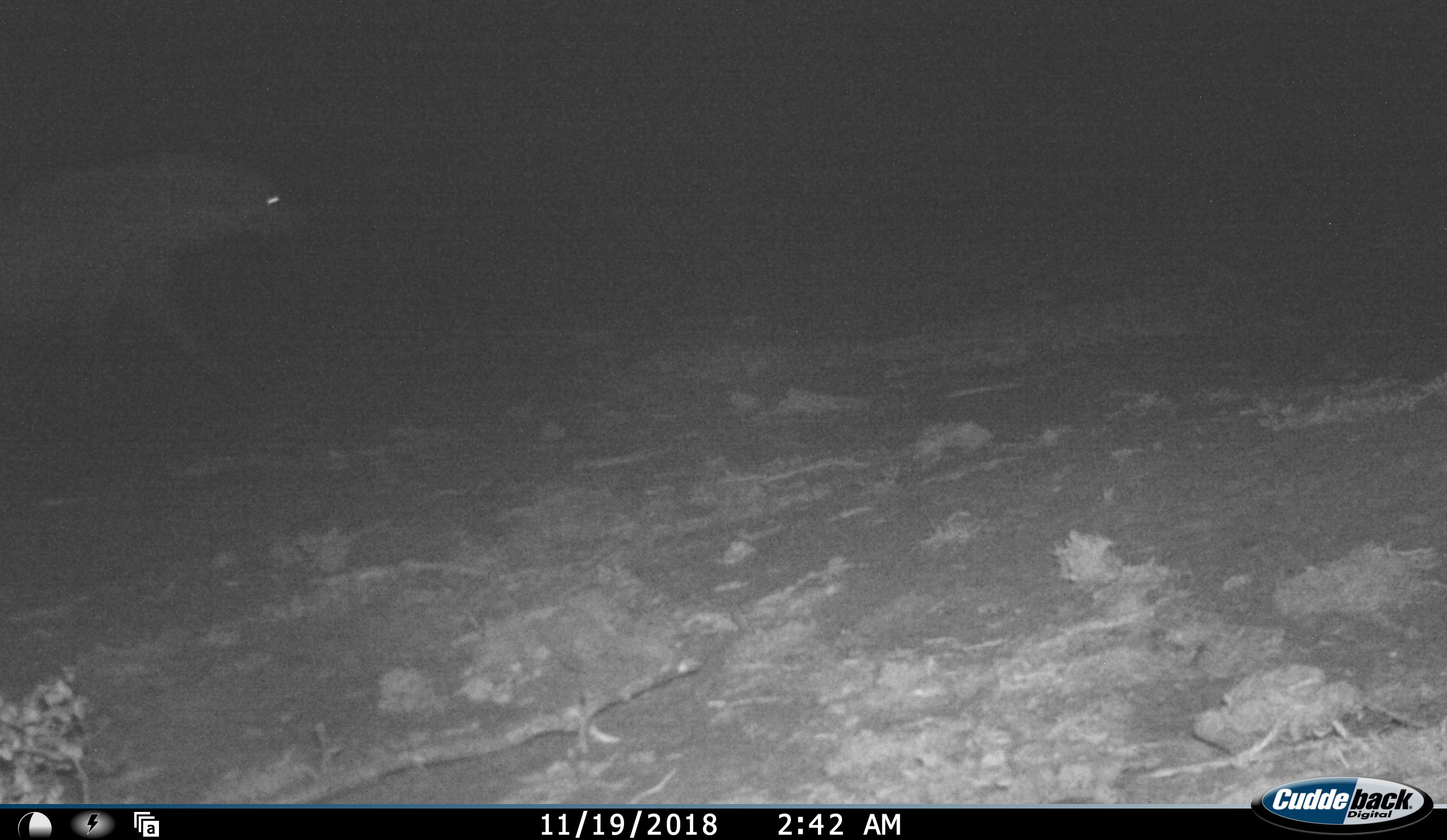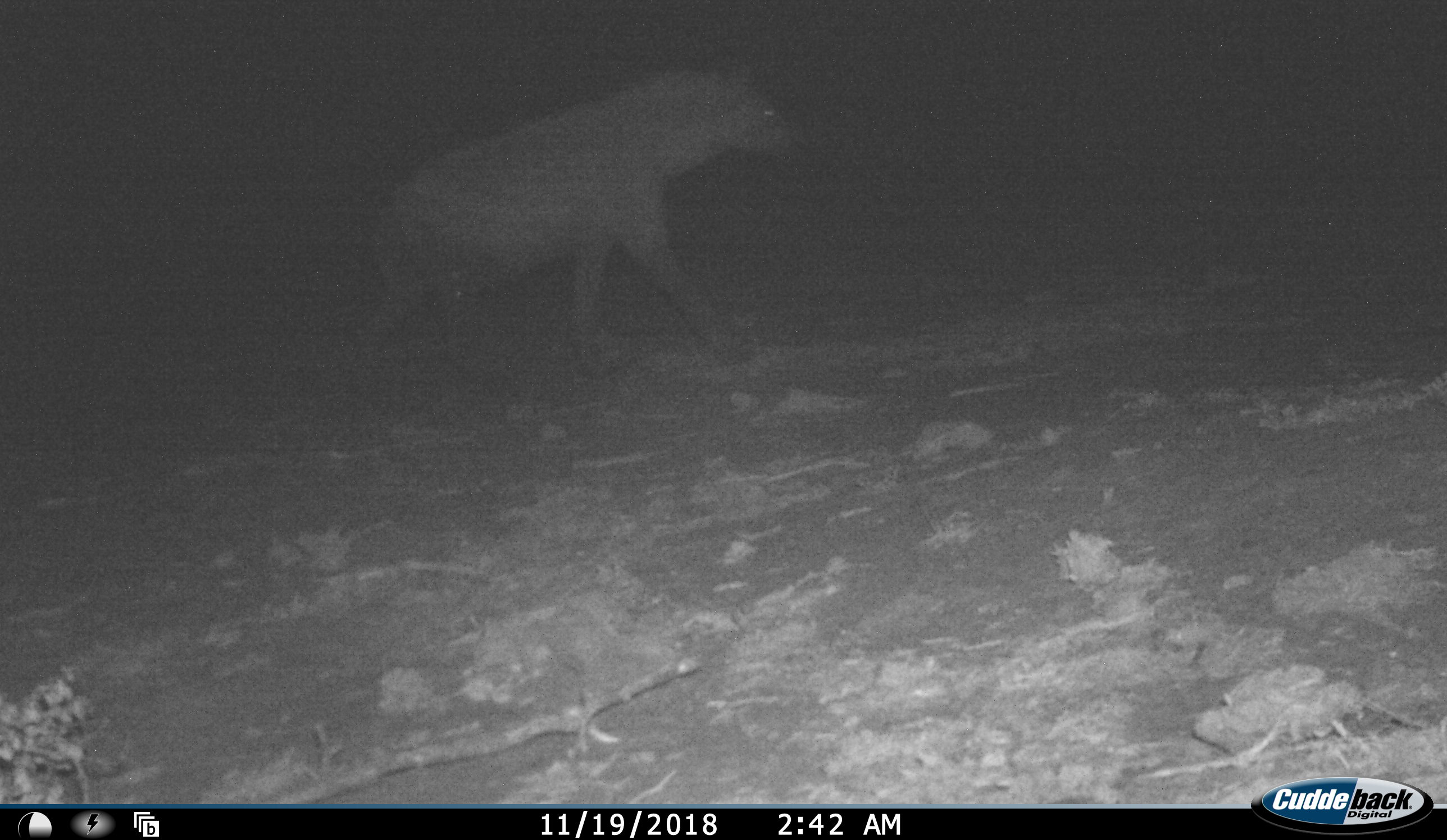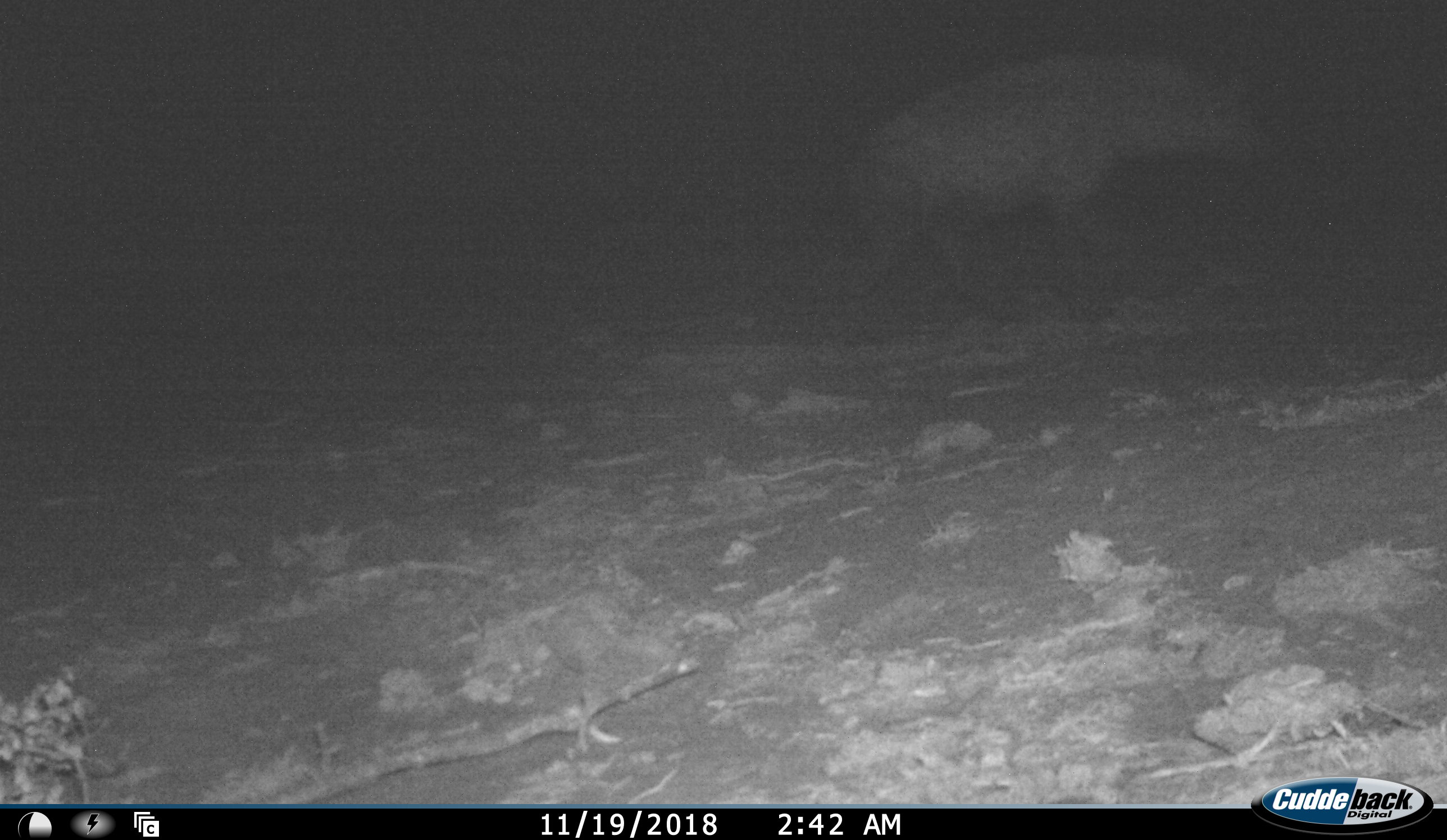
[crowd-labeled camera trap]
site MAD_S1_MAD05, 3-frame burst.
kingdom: Animalia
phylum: Chordata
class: Mammalia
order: Carnivora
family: Hyaenidae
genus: Parahyaena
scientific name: Parahyaena brunnea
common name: brown hyena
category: hyenabrown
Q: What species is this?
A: Hyenabrown (brown hyena) (Parahyaena brunnea).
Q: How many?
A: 1.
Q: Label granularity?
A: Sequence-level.